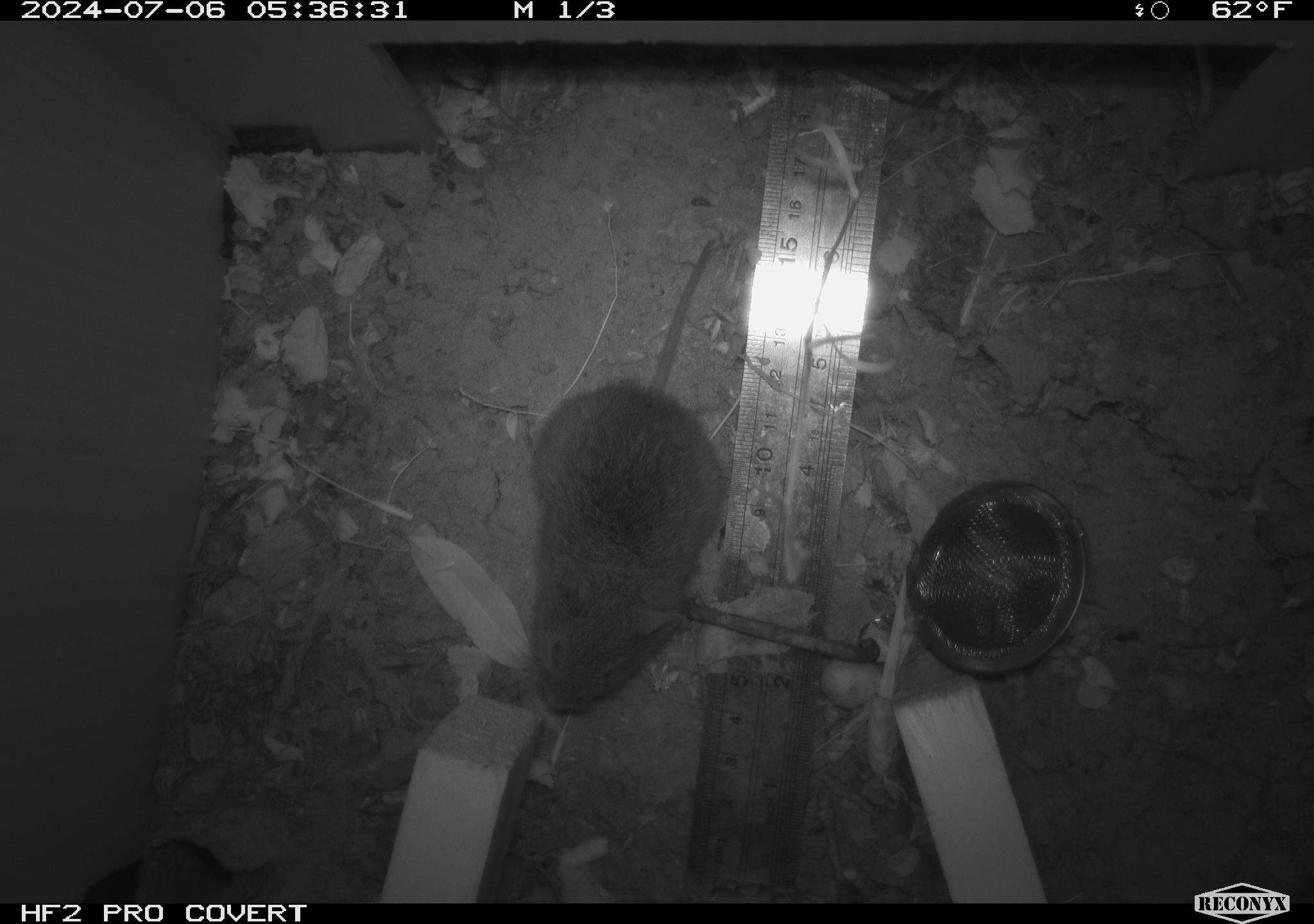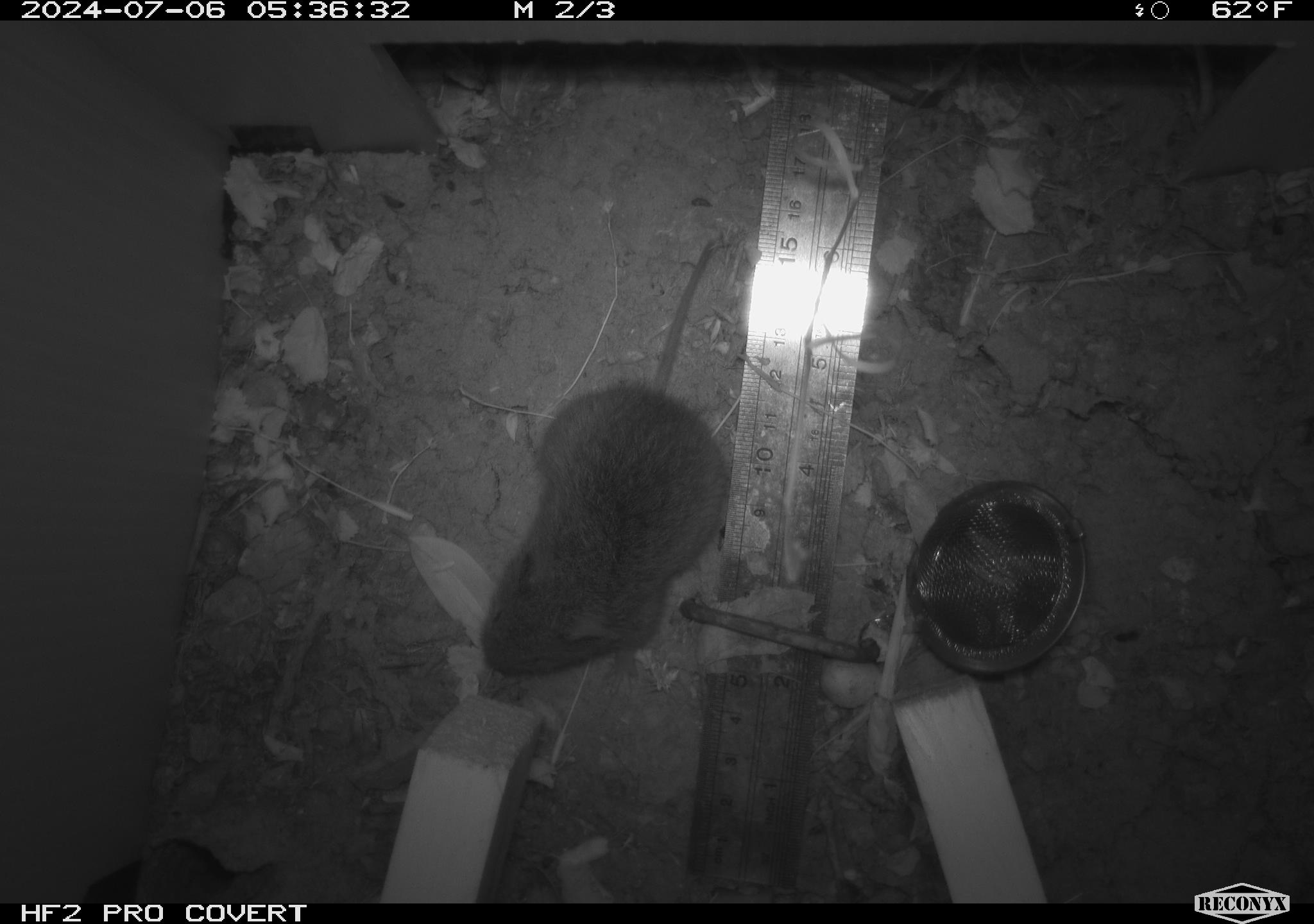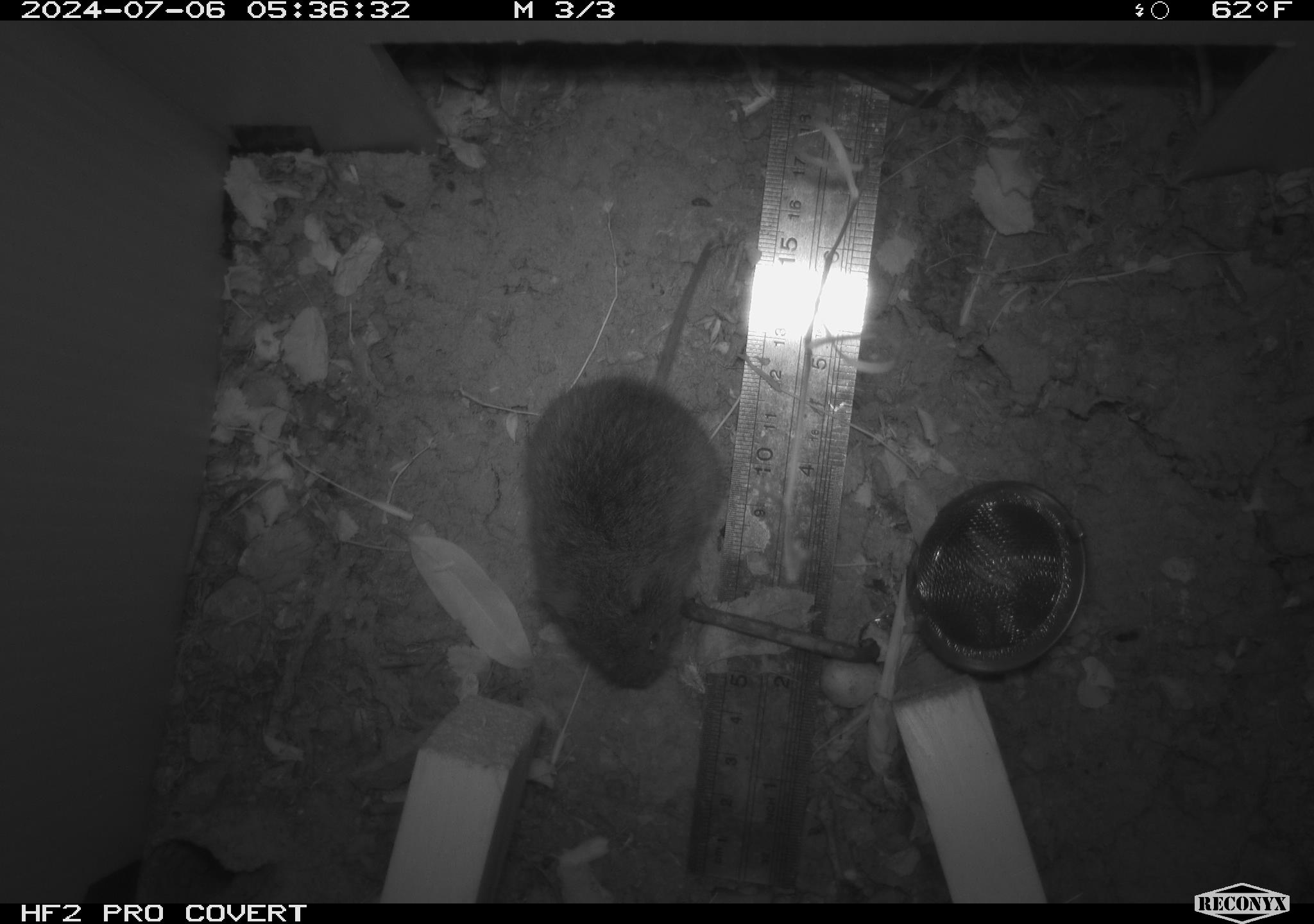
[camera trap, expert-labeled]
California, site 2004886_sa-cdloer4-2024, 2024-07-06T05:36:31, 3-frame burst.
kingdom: Animalia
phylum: Chordata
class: Mammalia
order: Rodentia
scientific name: Rodentia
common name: rodent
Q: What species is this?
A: Rodent (Rodentia).